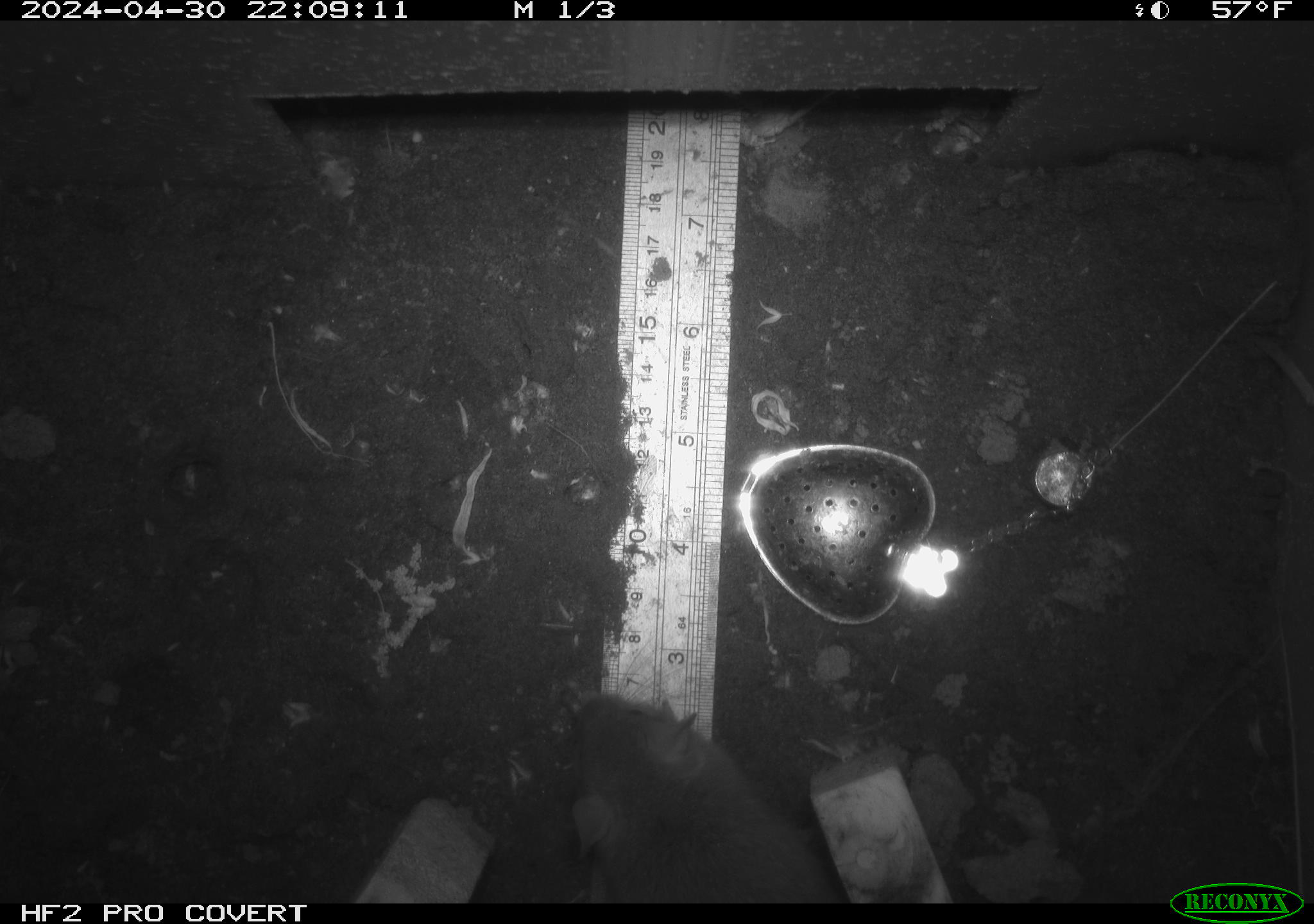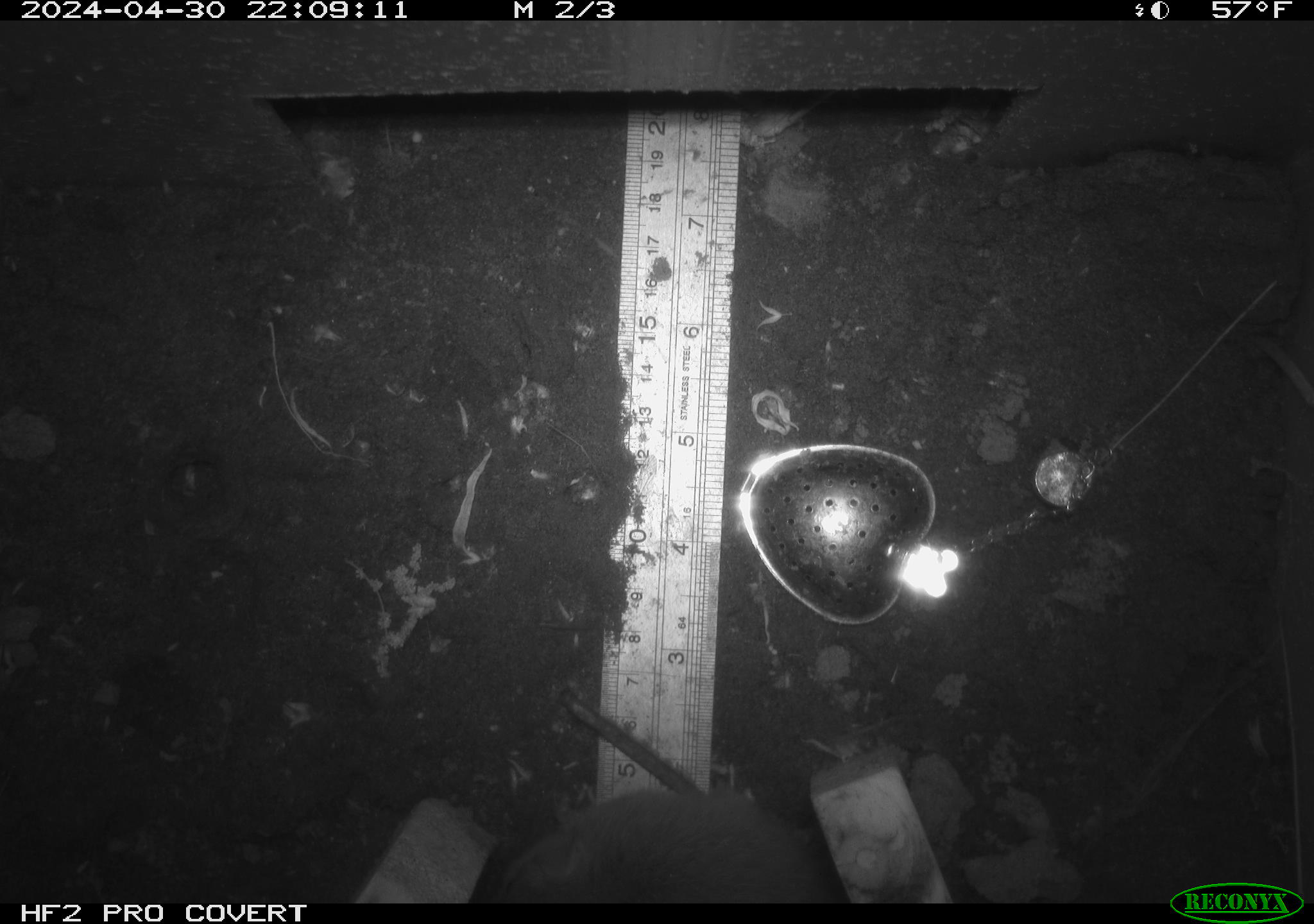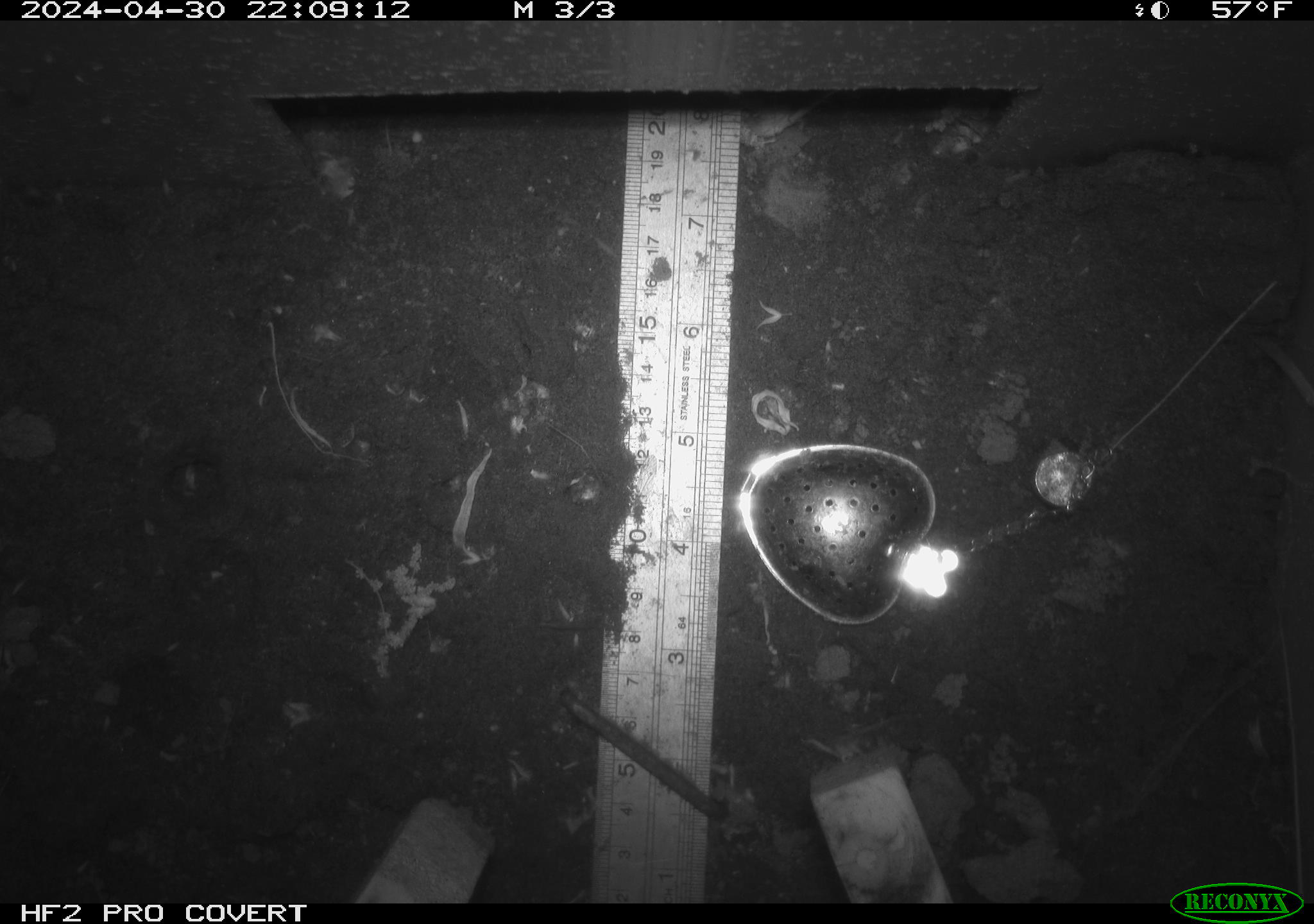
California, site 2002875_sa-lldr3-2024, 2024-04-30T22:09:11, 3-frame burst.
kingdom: Animalia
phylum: Chordata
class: Mammalia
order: Rodentia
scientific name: Rodentia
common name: rodent